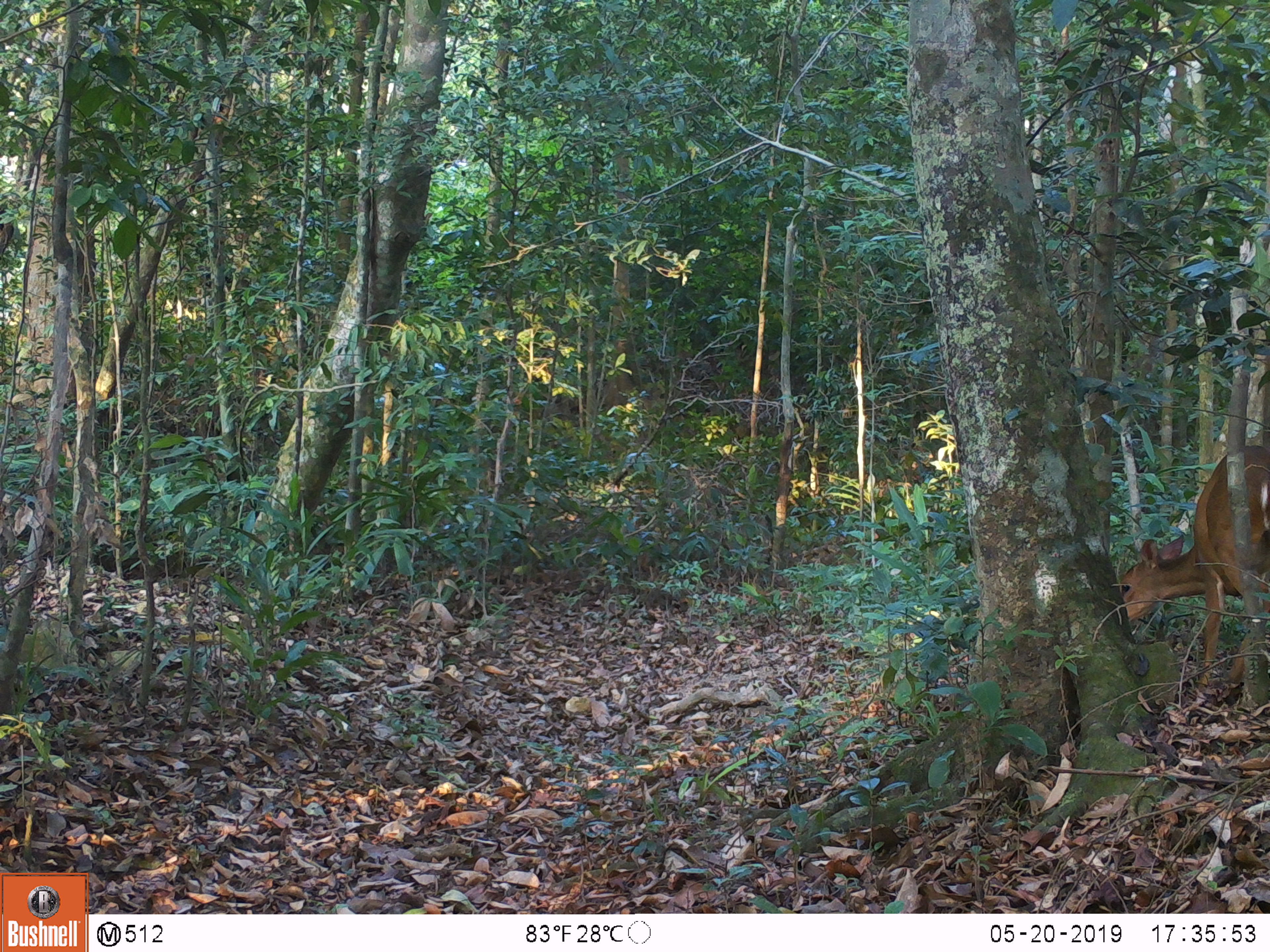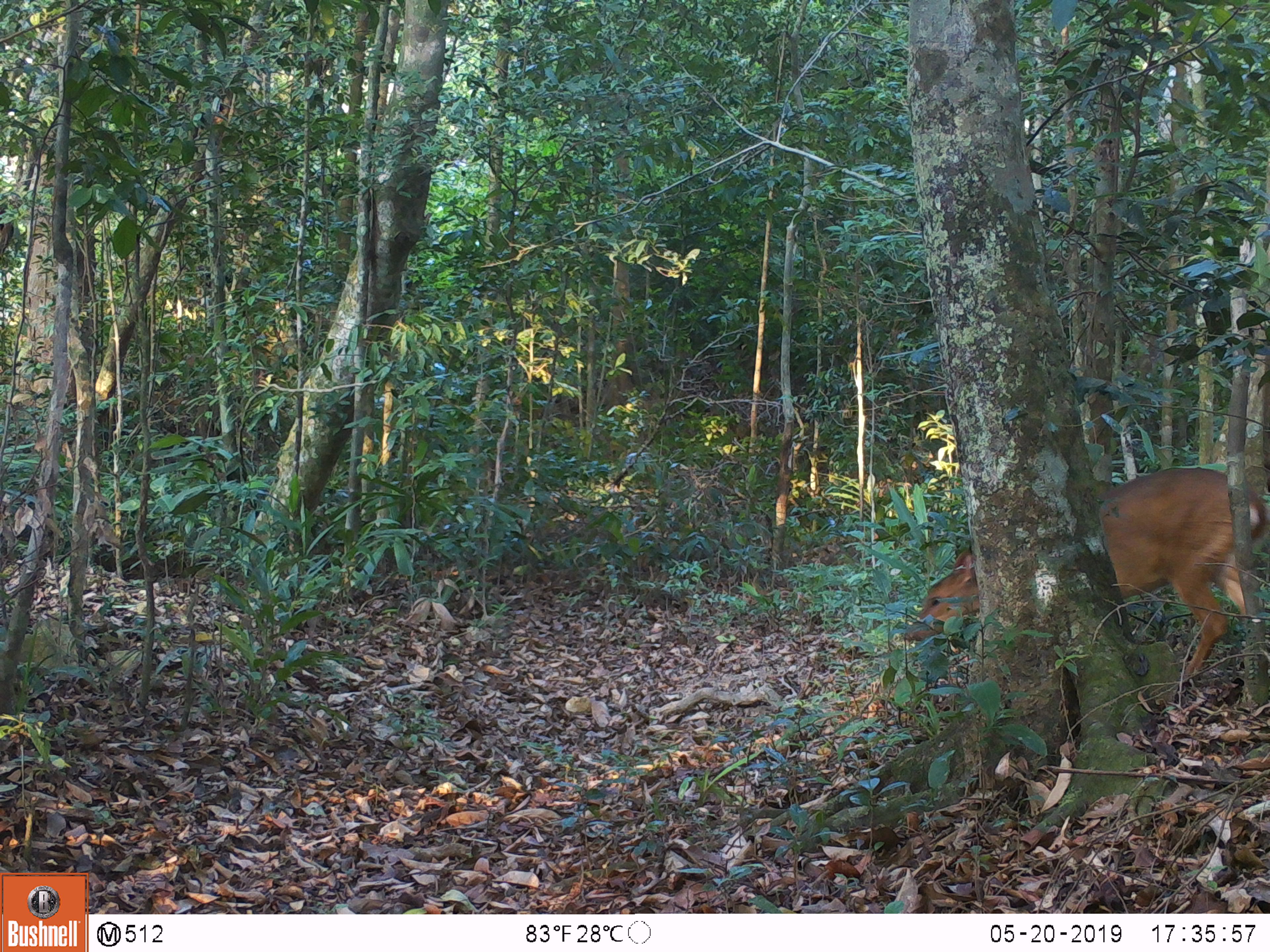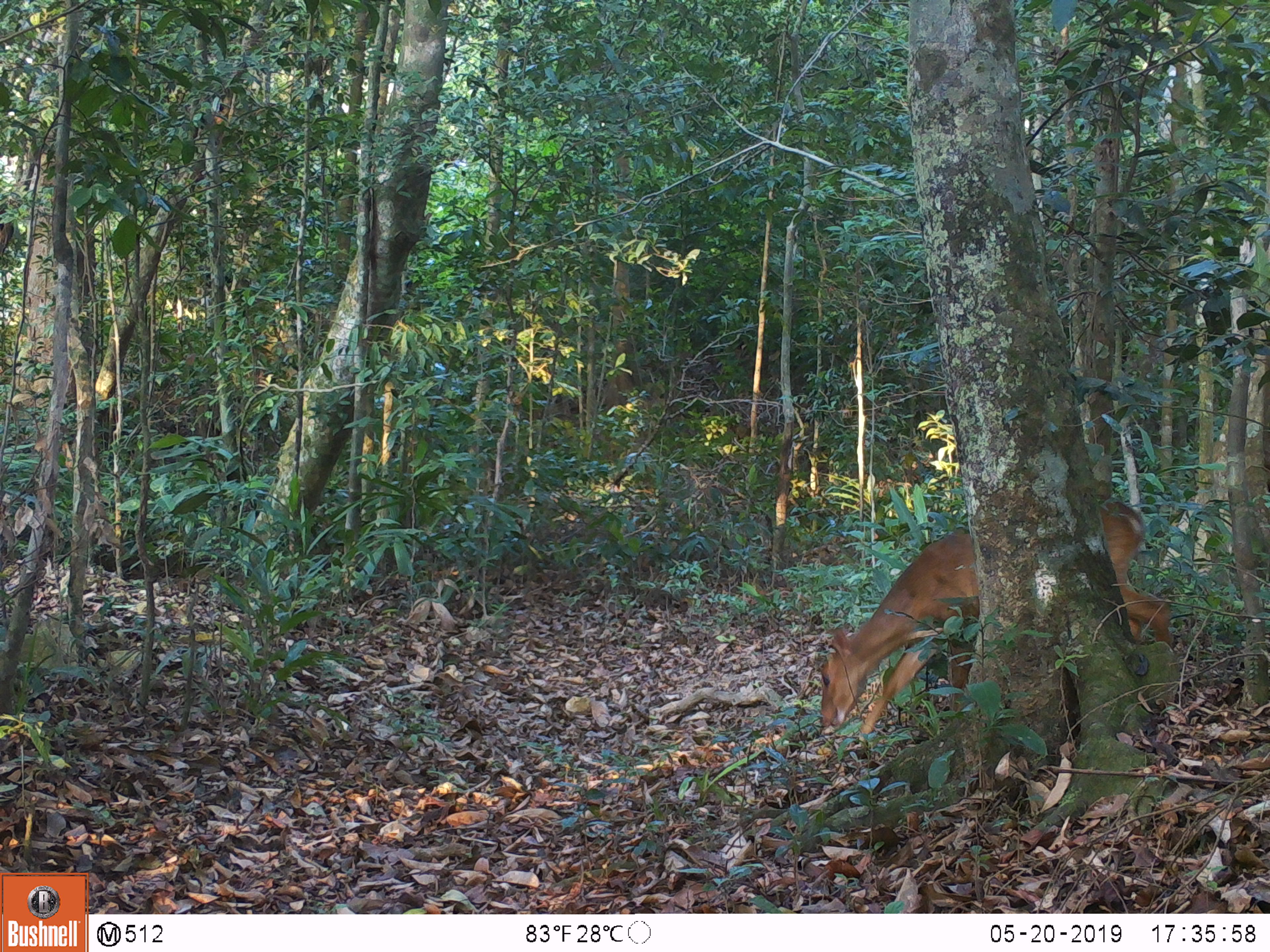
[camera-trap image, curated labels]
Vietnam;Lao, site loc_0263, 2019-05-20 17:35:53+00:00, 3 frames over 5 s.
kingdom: Animalia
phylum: Chordata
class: Mammalia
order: Artiodactyla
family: Cervidae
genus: Muntiacus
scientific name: Muntiacus vuquangensis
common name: large-antlered muntjac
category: large antlered muntjac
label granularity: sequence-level